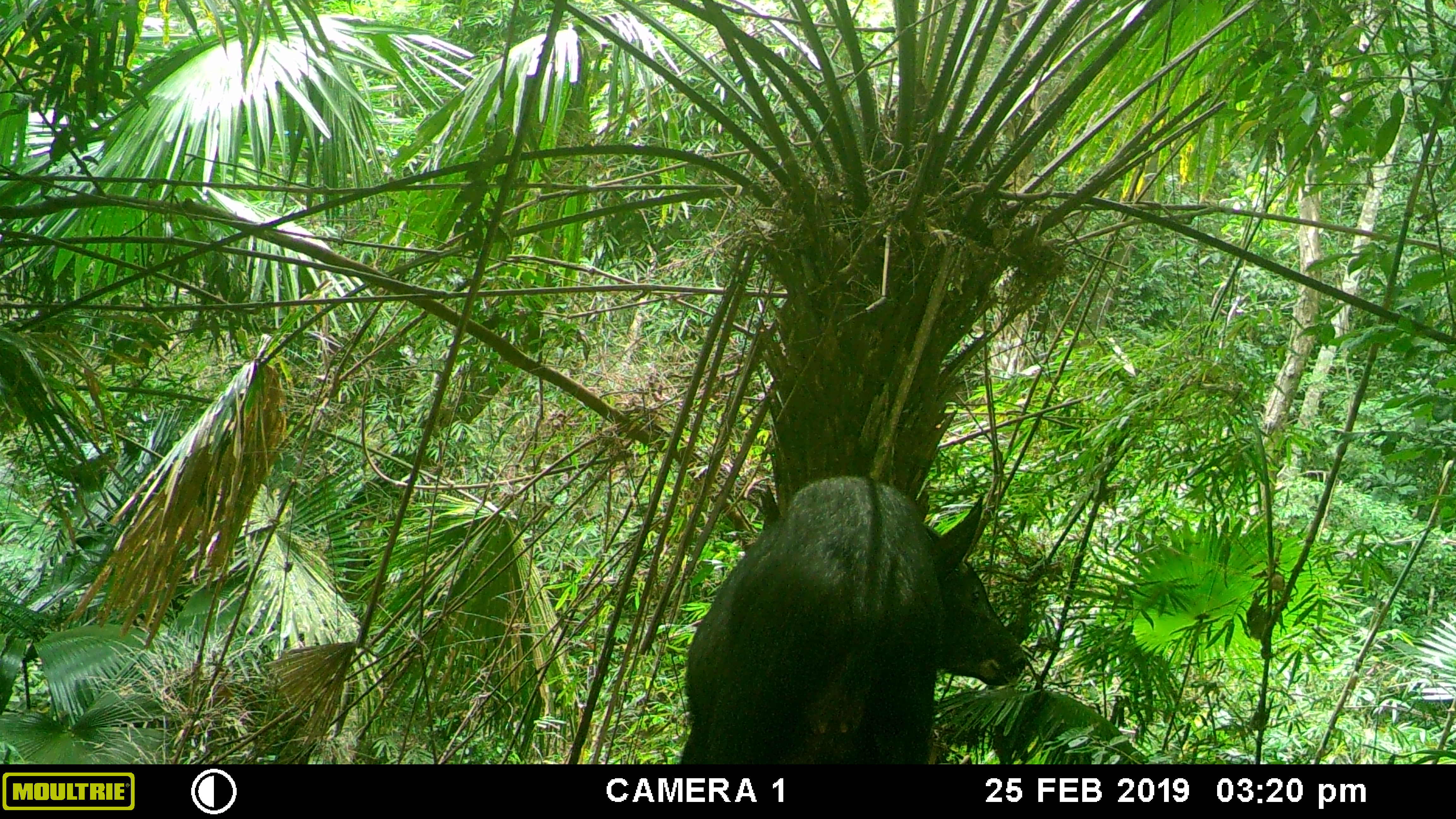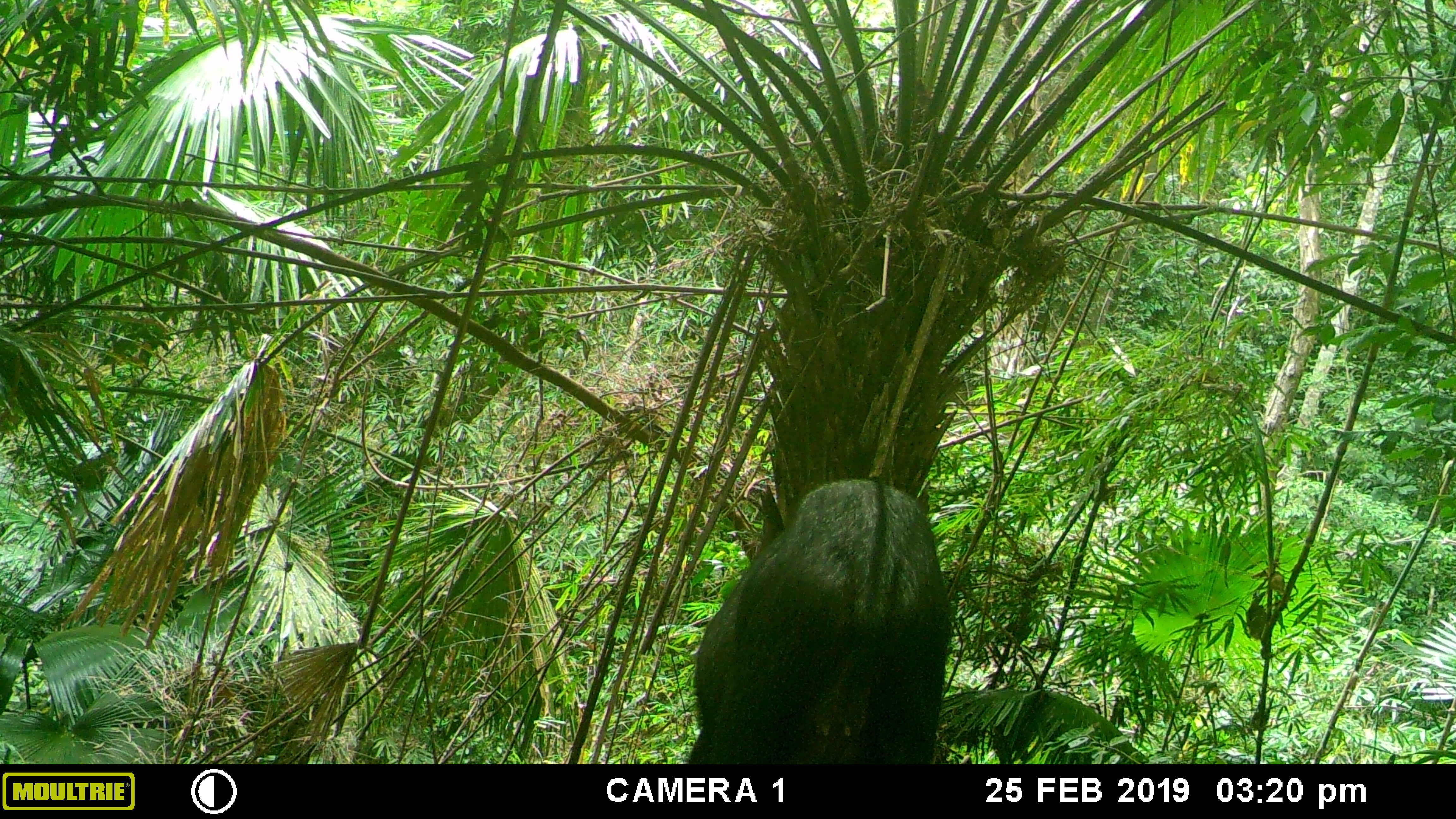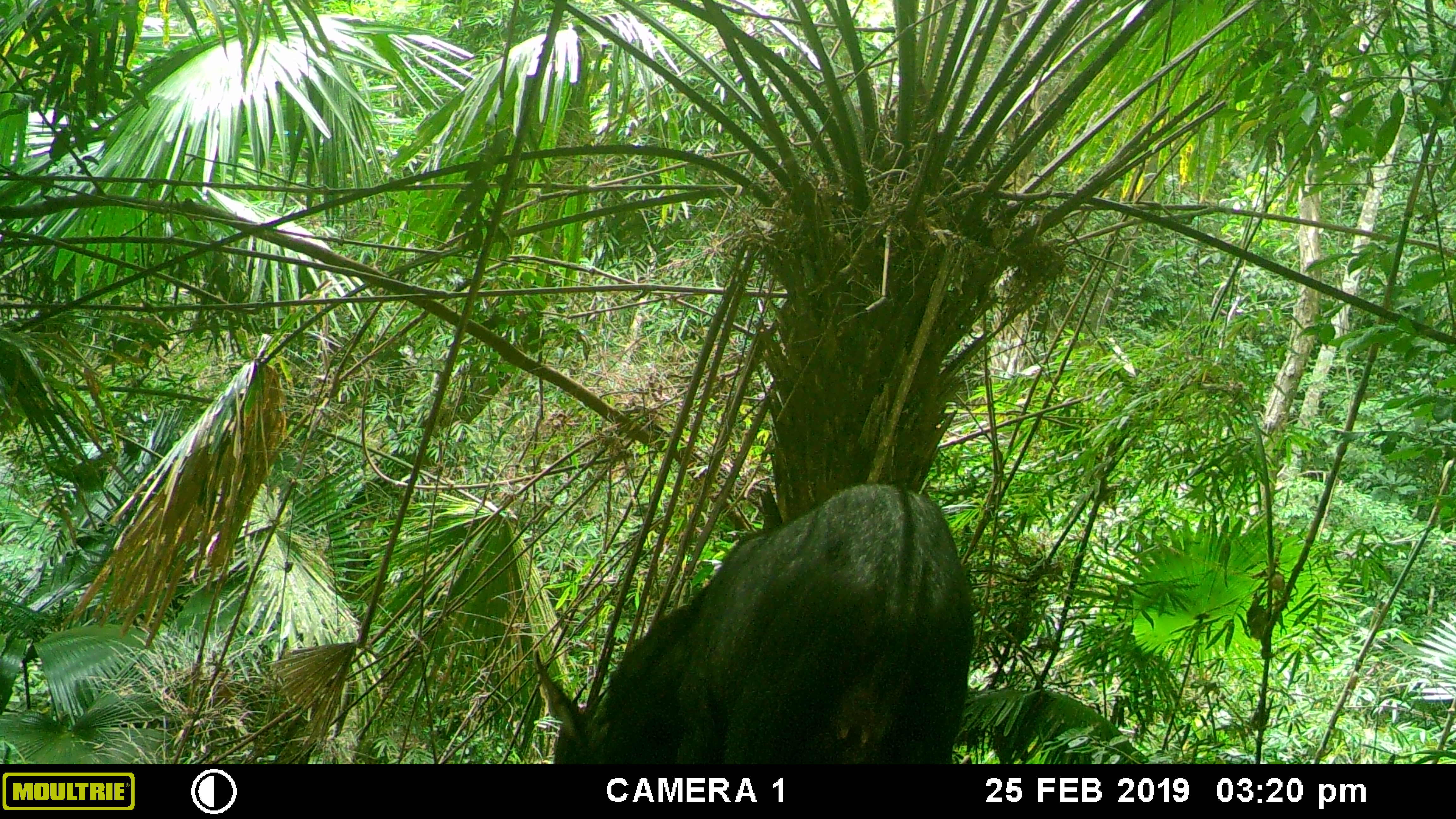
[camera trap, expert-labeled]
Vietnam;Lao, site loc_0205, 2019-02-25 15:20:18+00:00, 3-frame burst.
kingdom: Animalia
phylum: Chordata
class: Mammalia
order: Artiodactyla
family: Bovidae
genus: Capricornis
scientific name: Capricornis sumatraensis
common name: chinese serow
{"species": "chinese serow (Capricornis sumatraensis)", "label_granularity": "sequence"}